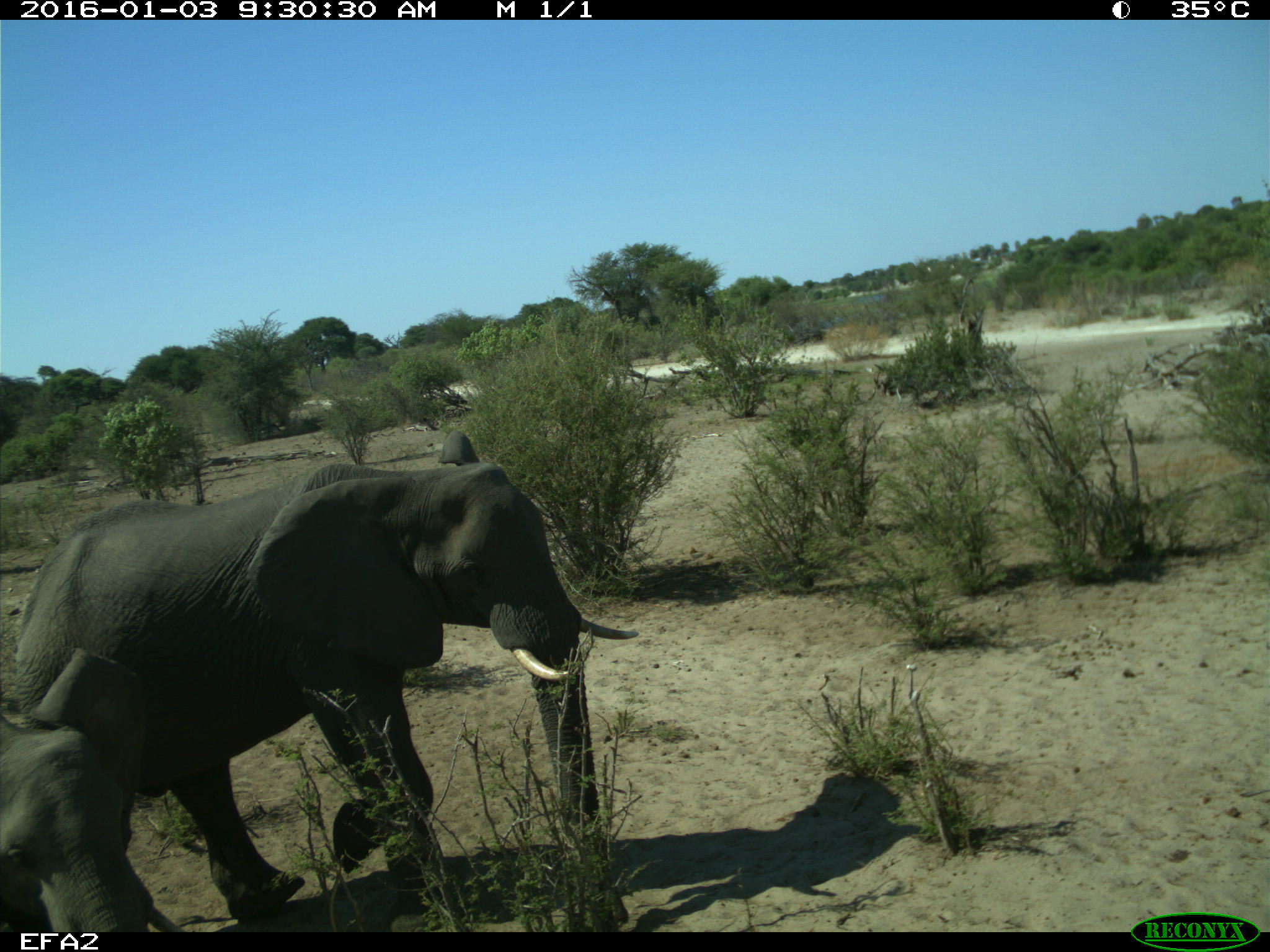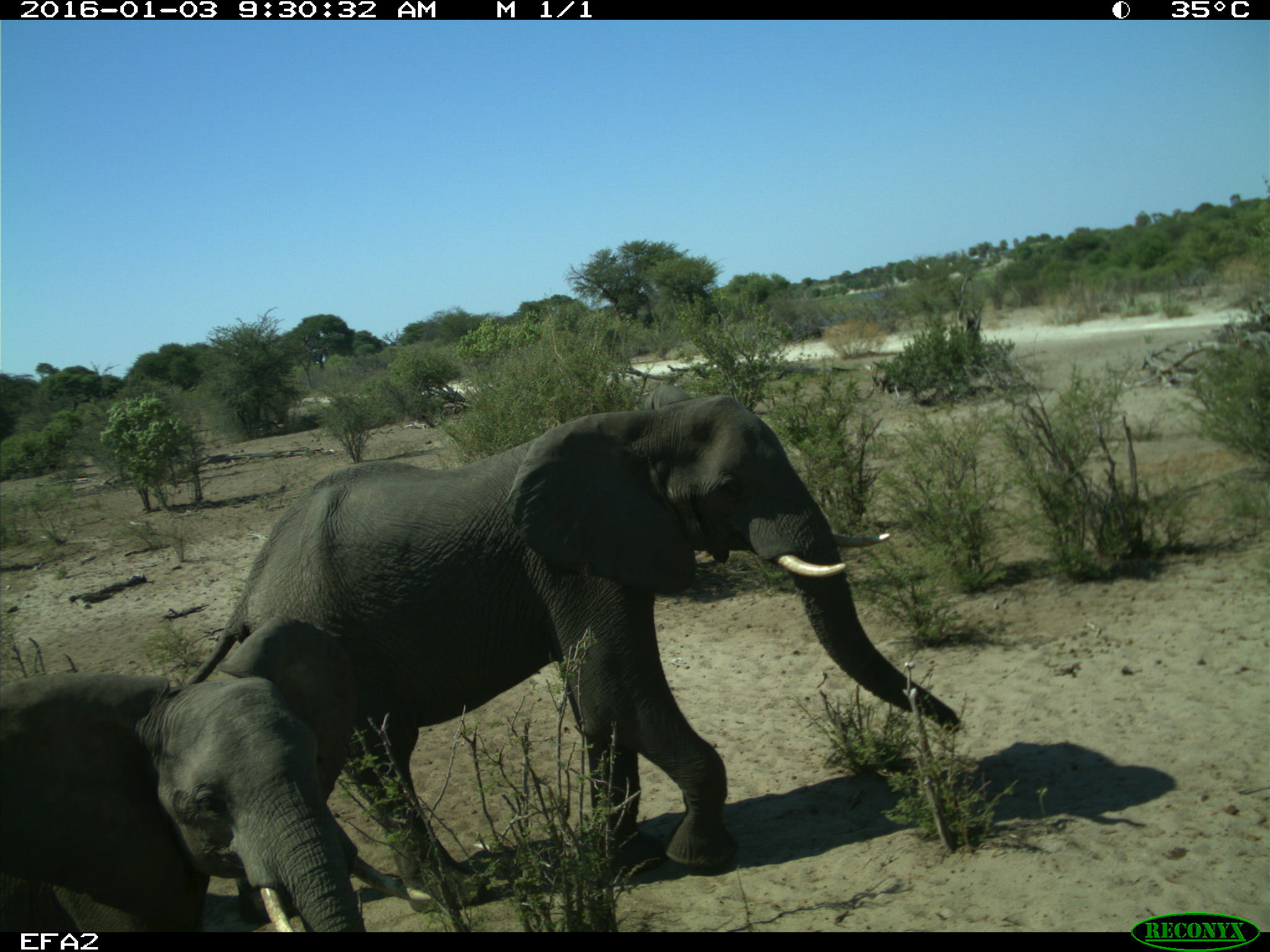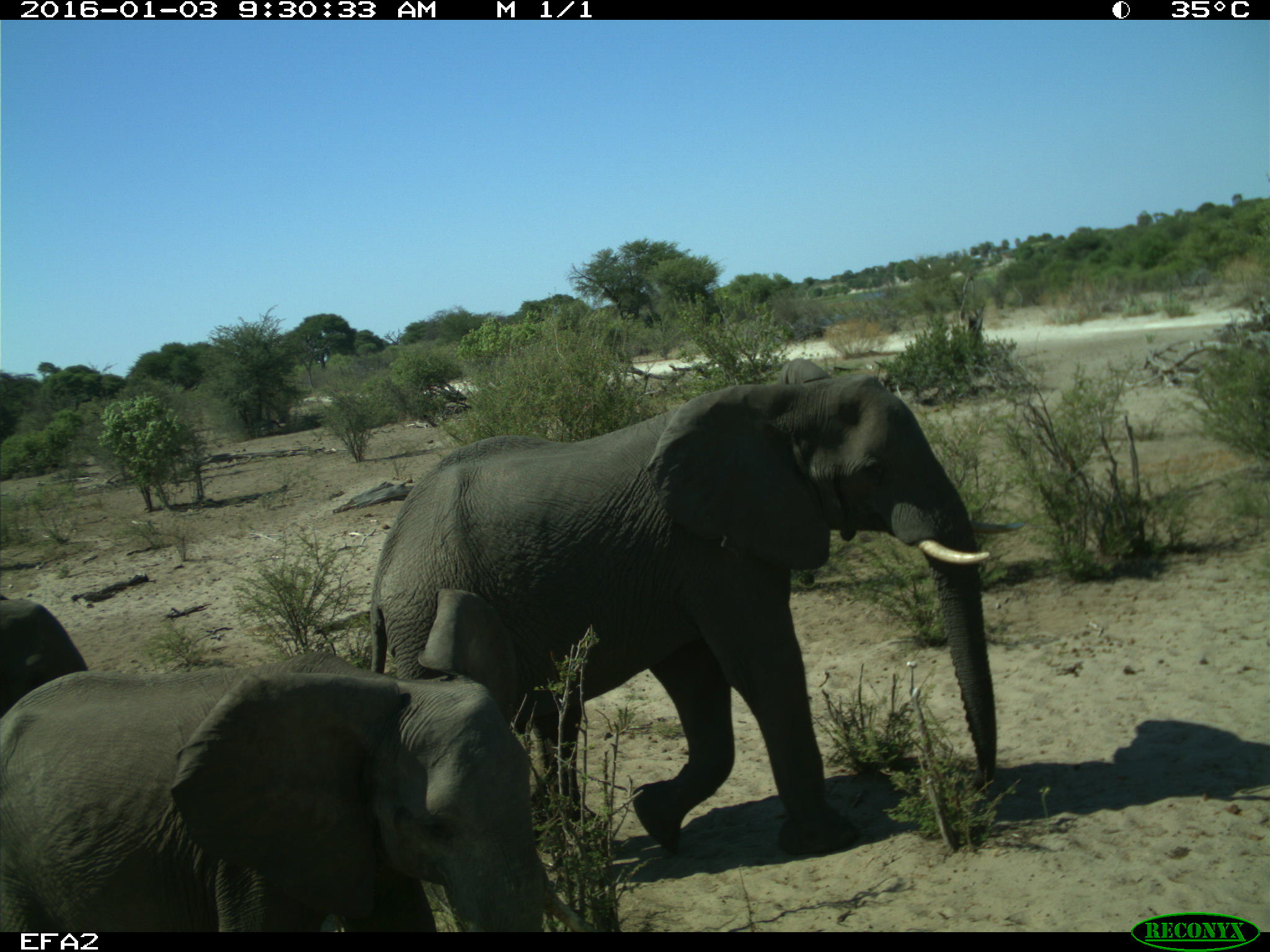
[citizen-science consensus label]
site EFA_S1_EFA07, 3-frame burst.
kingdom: Animalia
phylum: Chordata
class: Mammalia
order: Proboscidea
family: Elephantidae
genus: Loxodonta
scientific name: Loxodonta africana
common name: african bush elephant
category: elephant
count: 3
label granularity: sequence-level